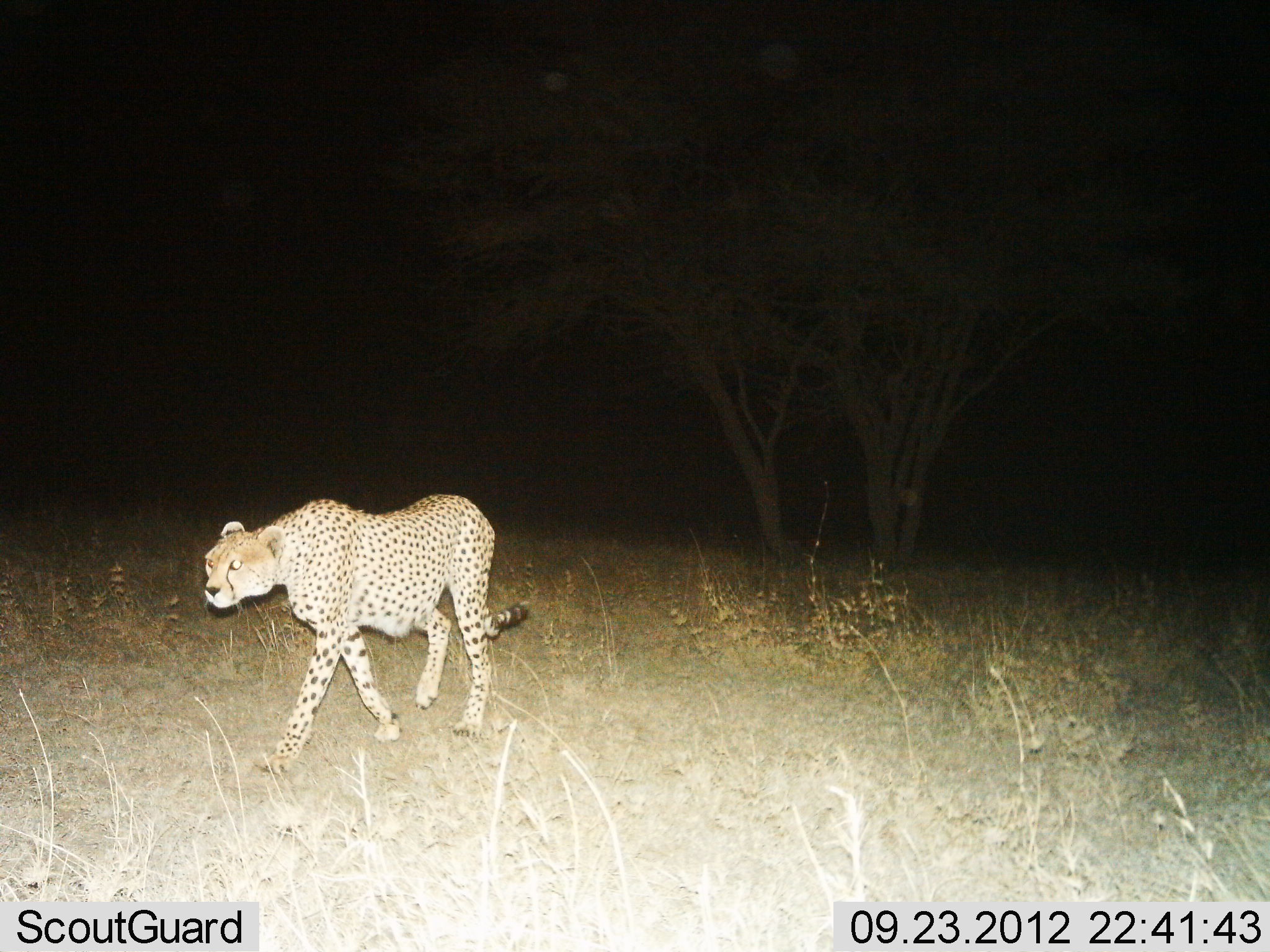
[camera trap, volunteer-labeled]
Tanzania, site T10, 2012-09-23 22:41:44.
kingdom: Animalia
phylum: Chordata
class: Mammalia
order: Carnivora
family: Felidae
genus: Acinonyx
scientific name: Acinonyx jubatus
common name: cheetah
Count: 1.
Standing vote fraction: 11%.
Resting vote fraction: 0%.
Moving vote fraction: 89%.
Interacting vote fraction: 0%.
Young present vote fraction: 0%.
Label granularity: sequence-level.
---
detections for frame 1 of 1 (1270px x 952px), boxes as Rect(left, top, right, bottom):
animal: Rect(202, 493, 534, 776)